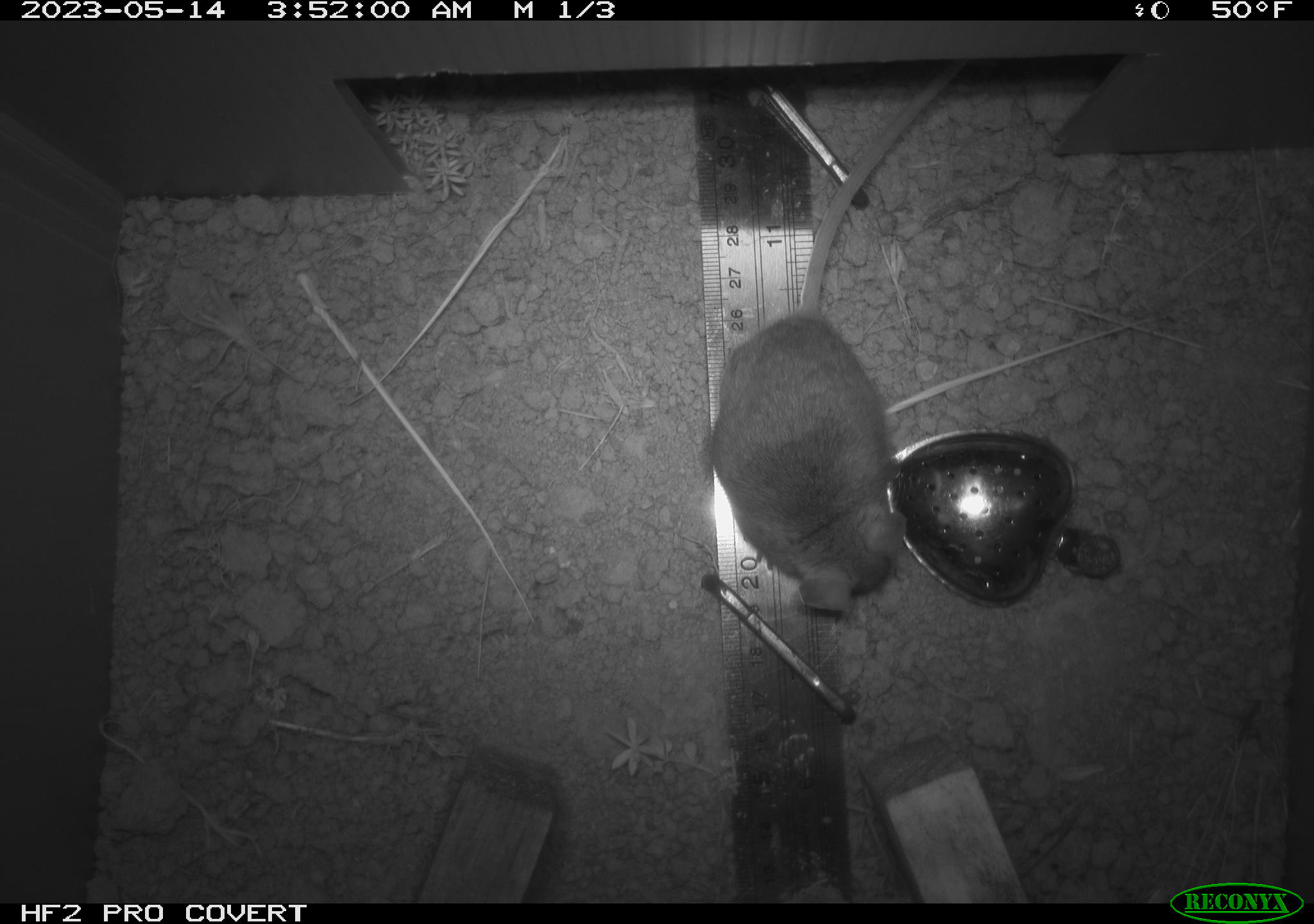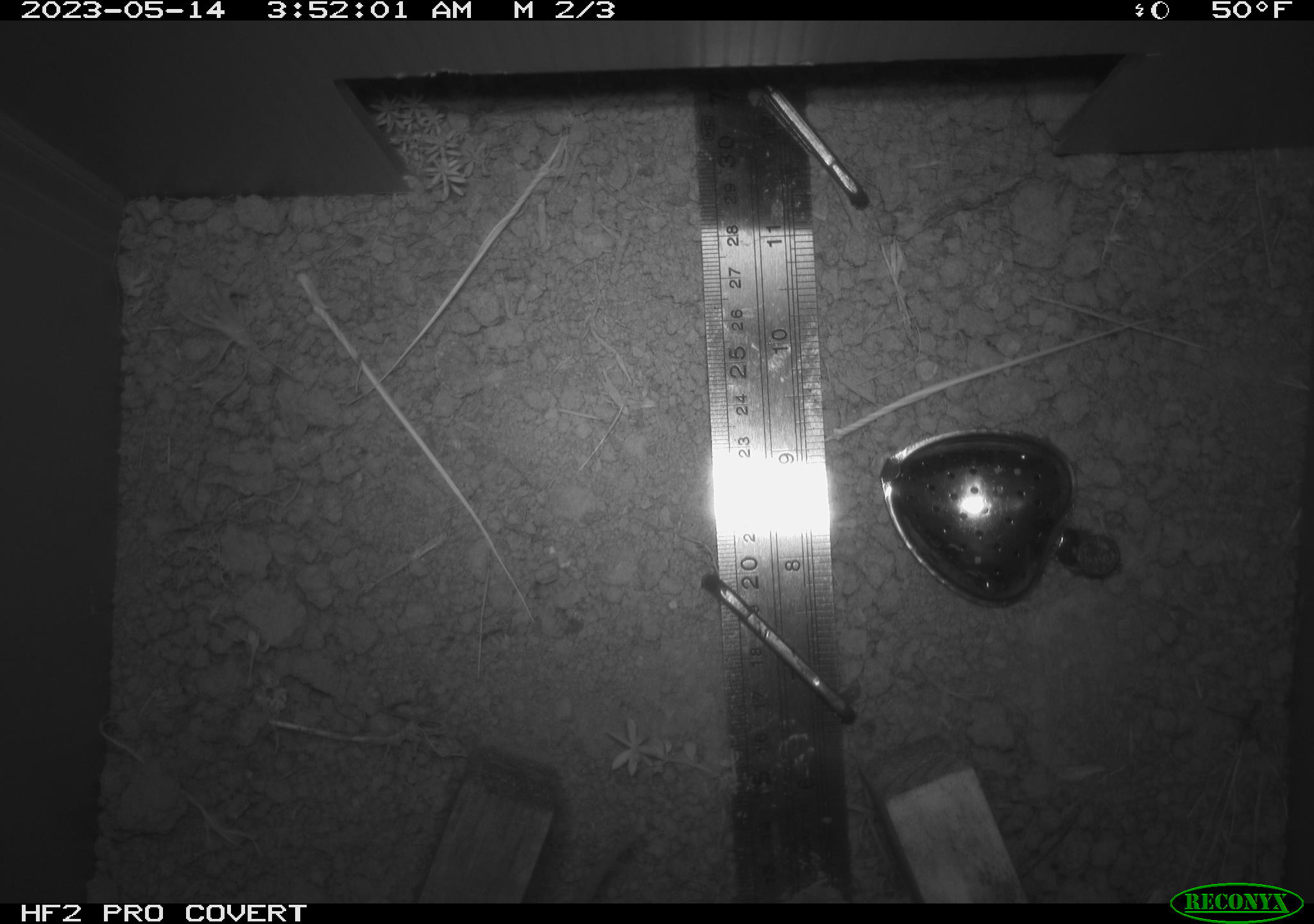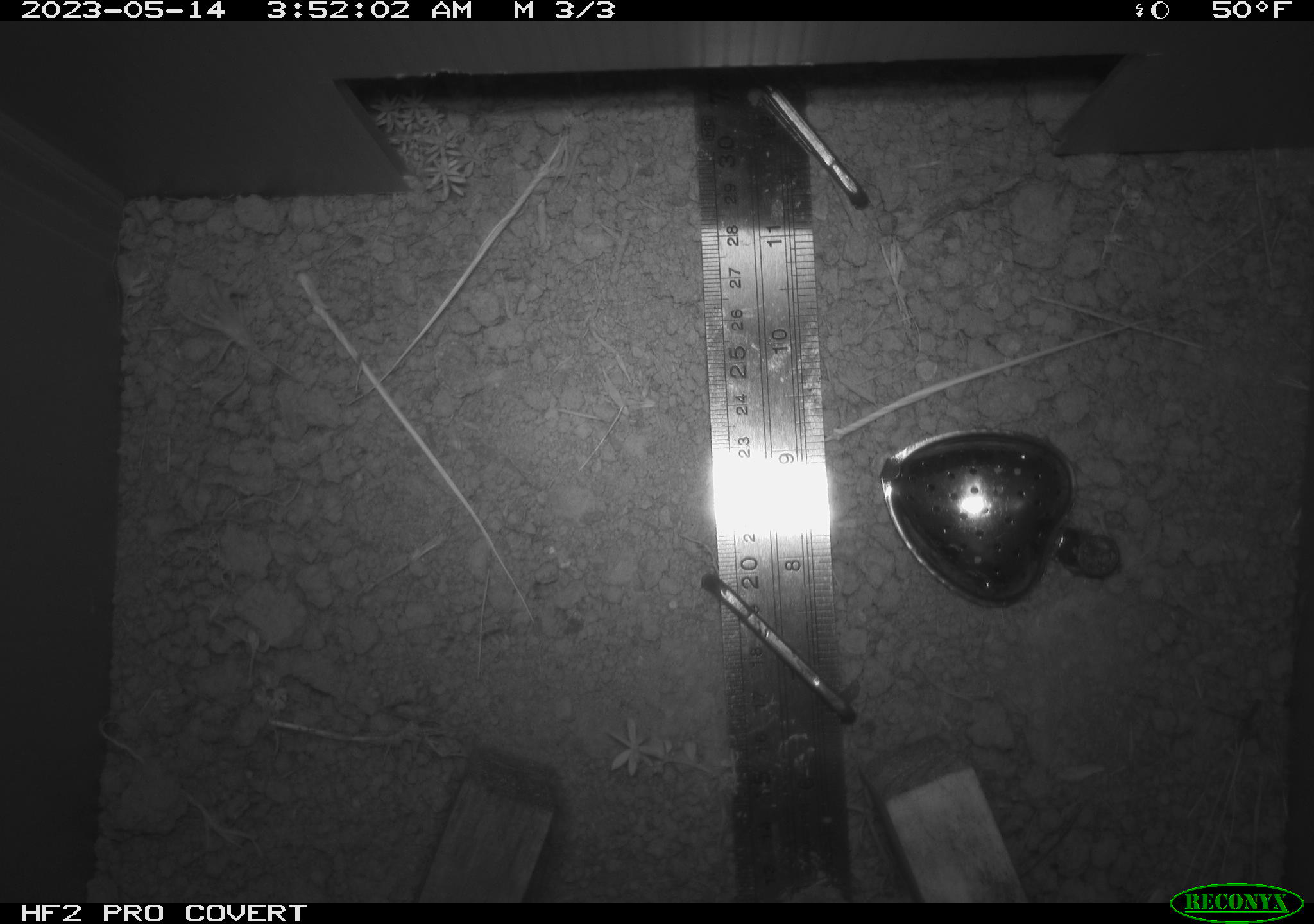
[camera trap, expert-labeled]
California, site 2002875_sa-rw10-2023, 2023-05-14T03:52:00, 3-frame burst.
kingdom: Animalia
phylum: Chordata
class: Mammalia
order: Rodentia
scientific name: Rodentia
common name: mouse species